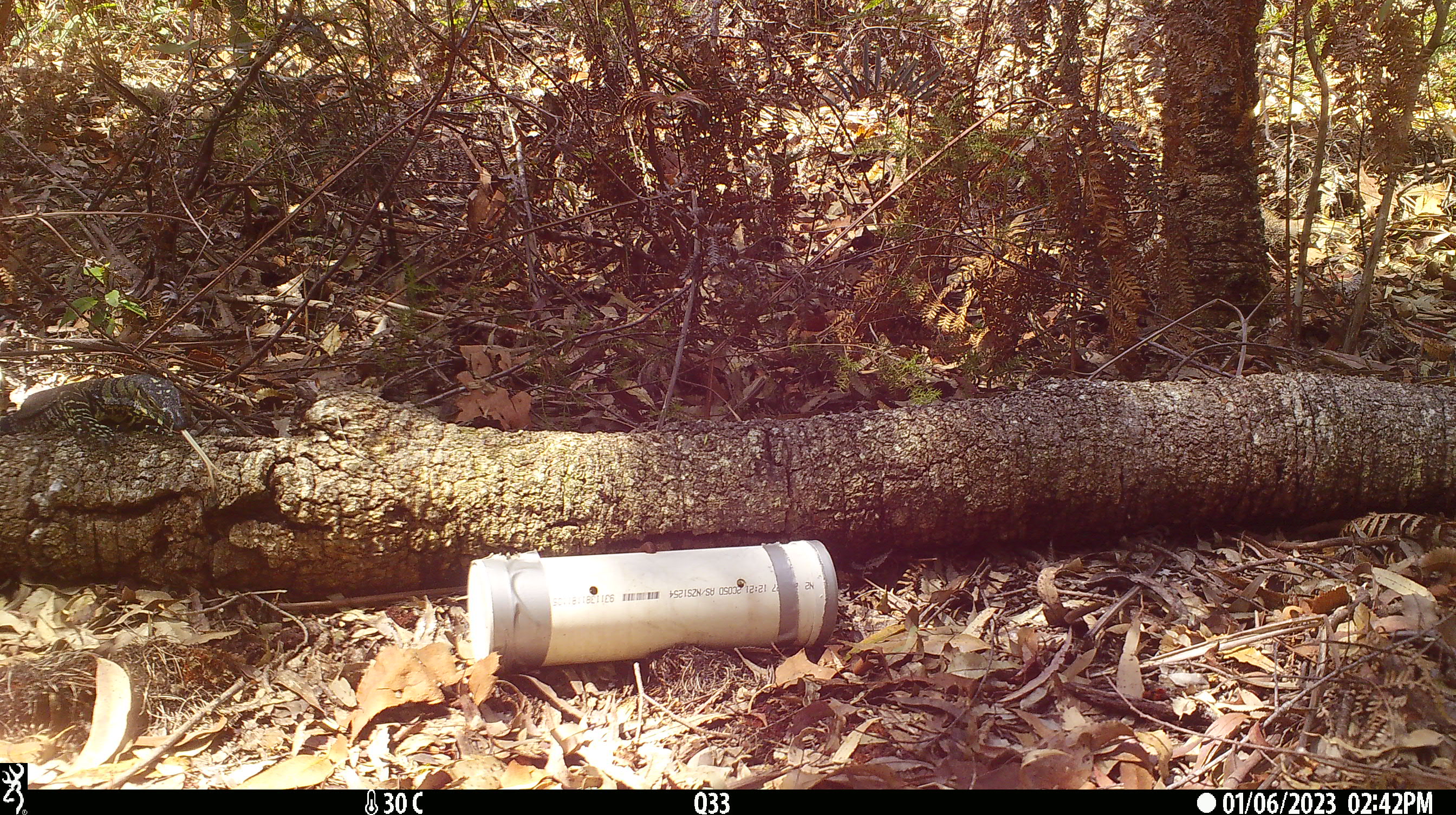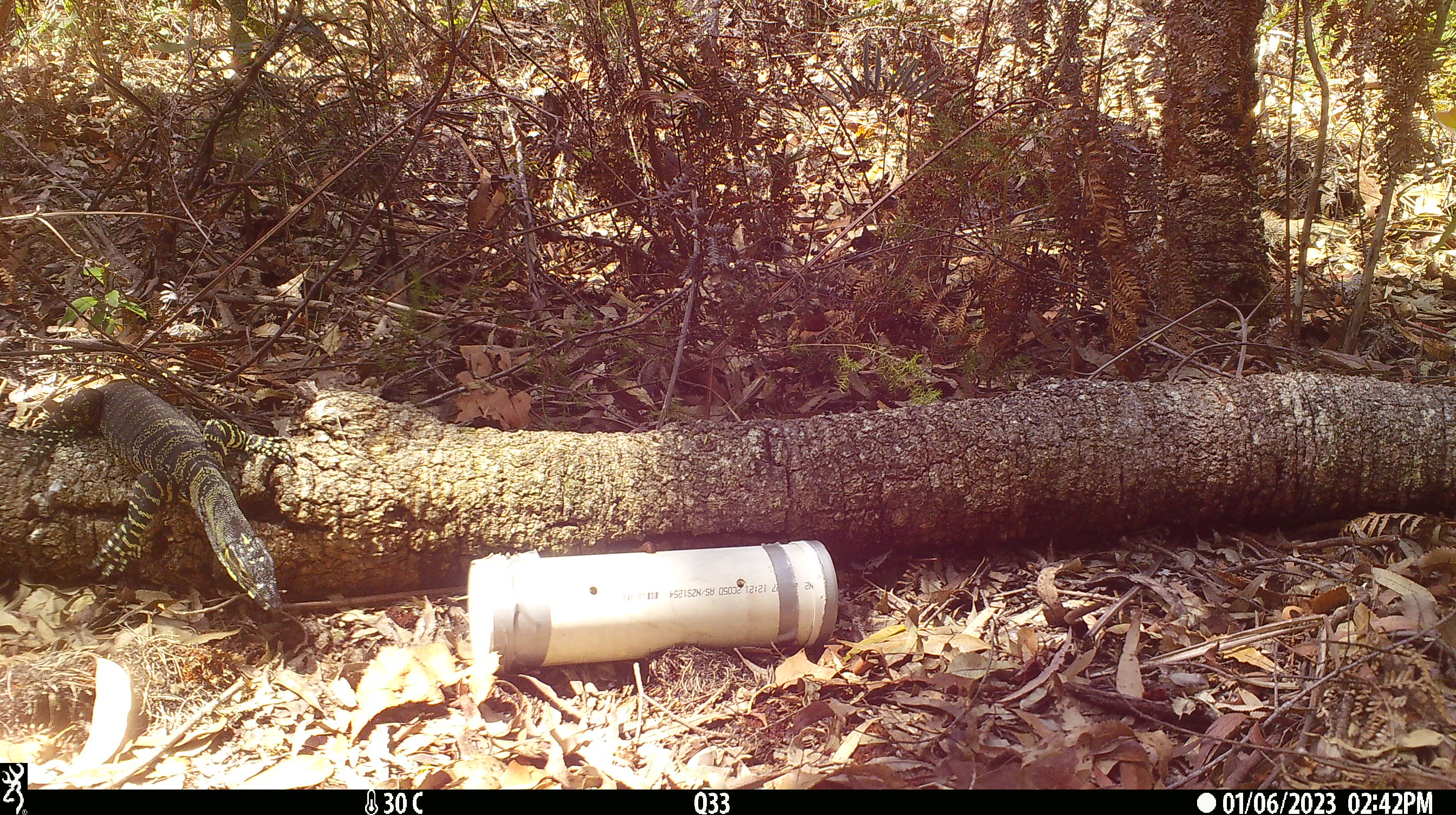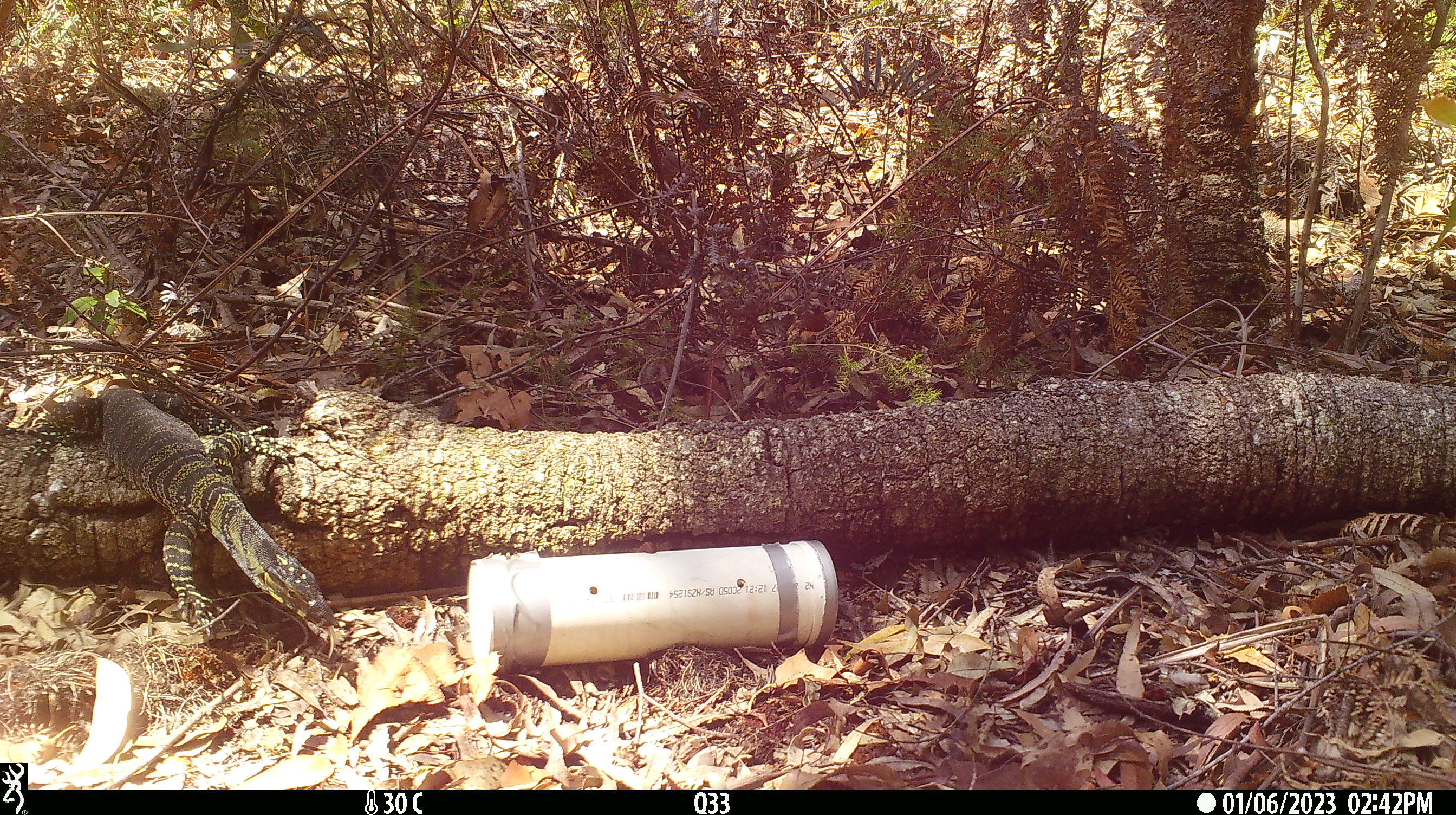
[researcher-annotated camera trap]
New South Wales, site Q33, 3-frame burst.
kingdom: Animalia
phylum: Chordata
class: Reptilia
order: Squamata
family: Varanidae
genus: Varanus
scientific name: Varanus varius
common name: lace monitor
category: goanna